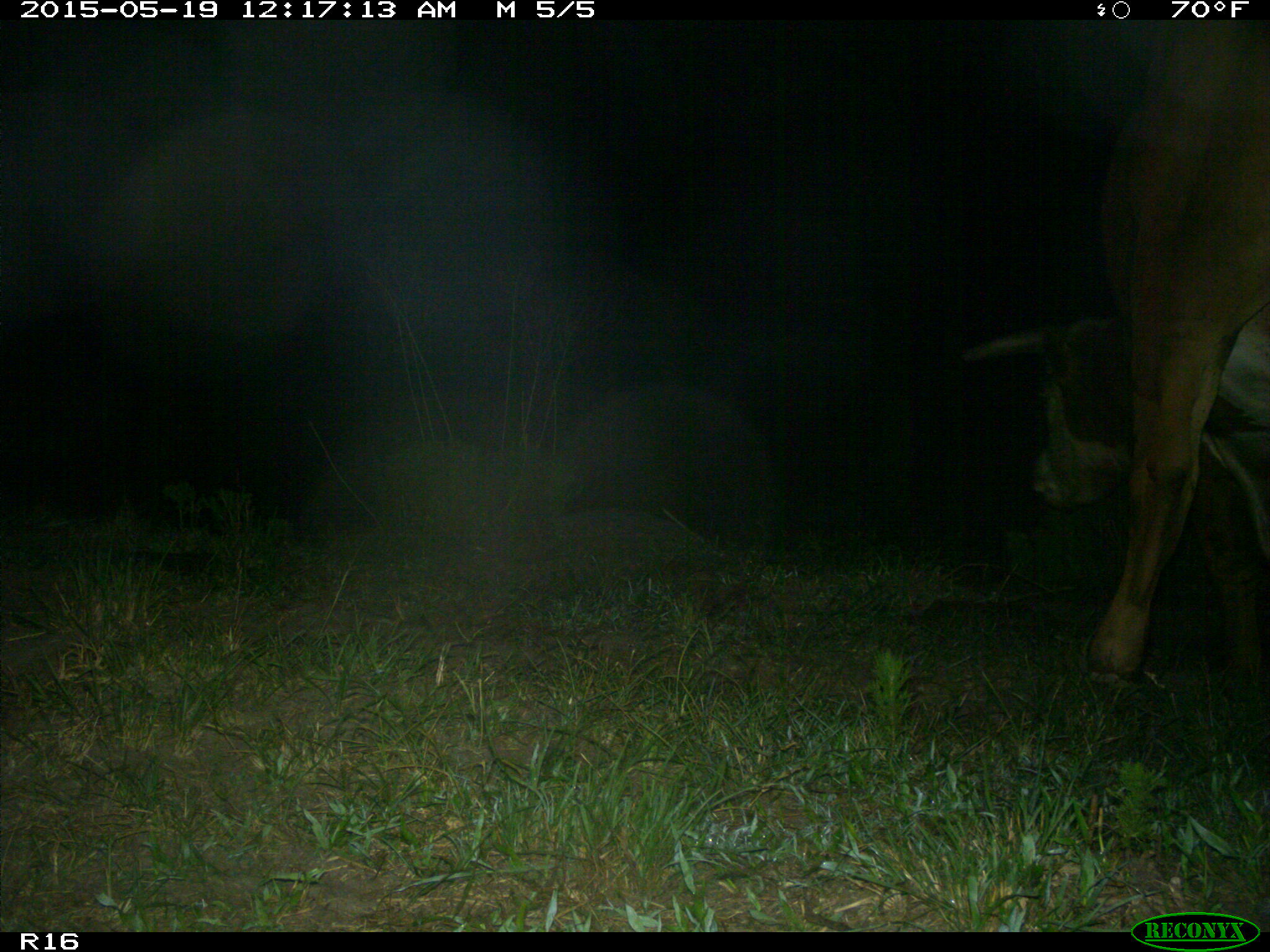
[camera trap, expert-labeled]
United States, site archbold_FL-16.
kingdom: Animalia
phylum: Chordata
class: Mammalia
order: Artiodactyla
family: Bovidae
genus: Bos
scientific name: Bos taurus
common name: domestic cow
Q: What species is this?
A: Bos taurus (domestic cow).